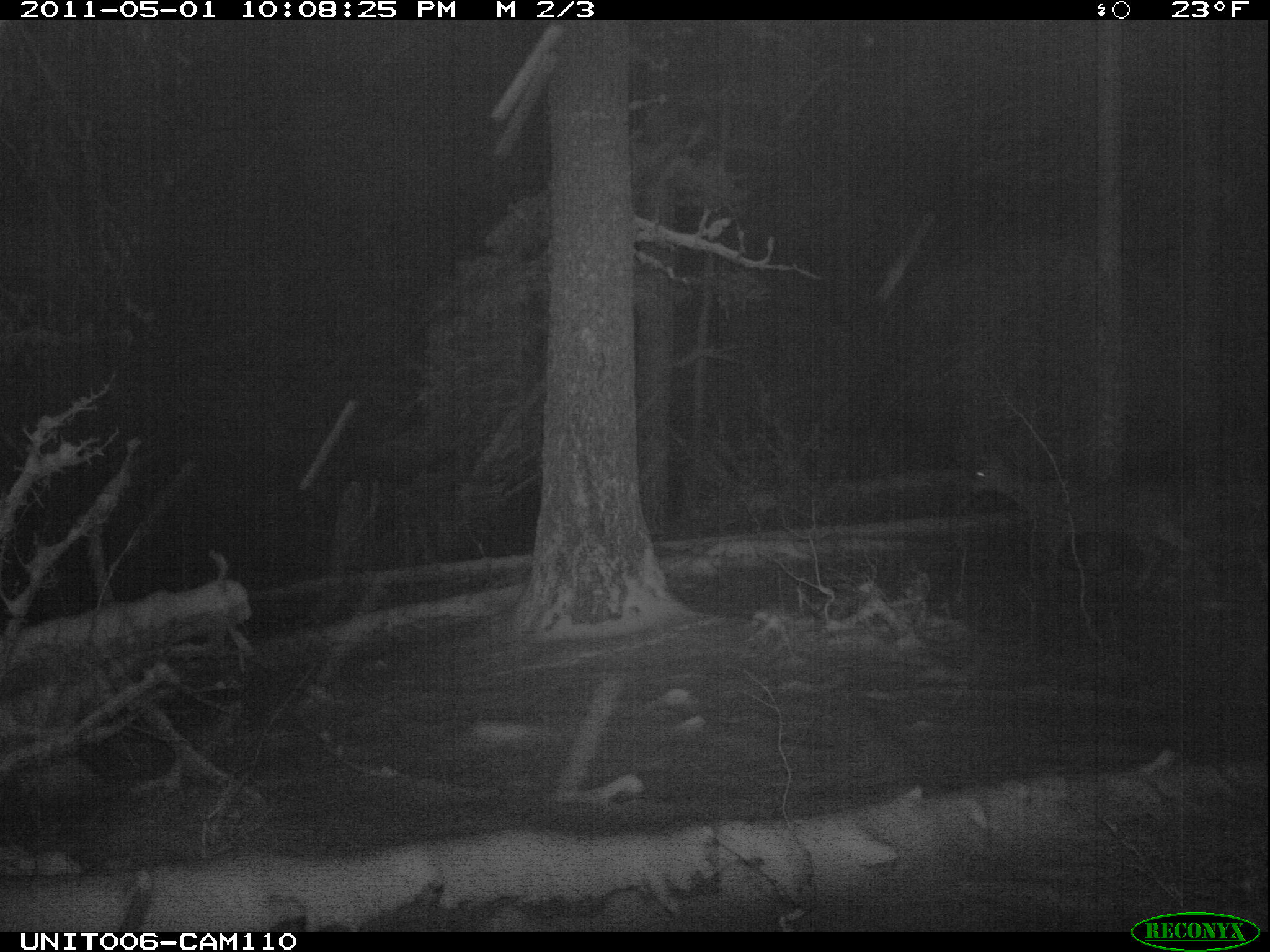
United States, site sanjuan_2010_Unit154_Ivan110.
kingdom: Animalia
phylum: Chordata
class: Mammalia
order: Artiodactyla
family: Cervidae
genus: Odocoileus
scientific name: Odocoileus hemionus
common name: mule deer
Odocoileus hemionus (mule deer).